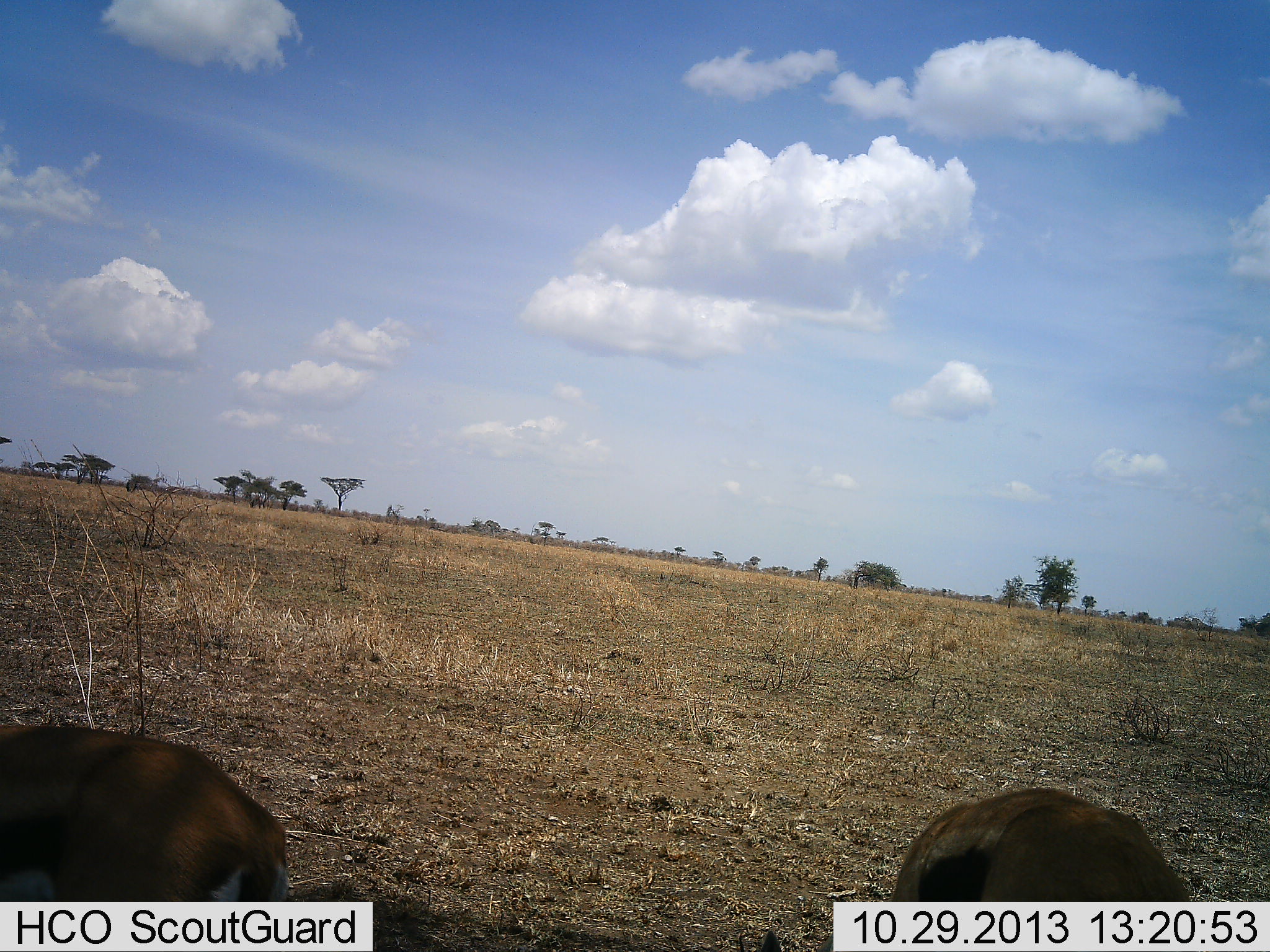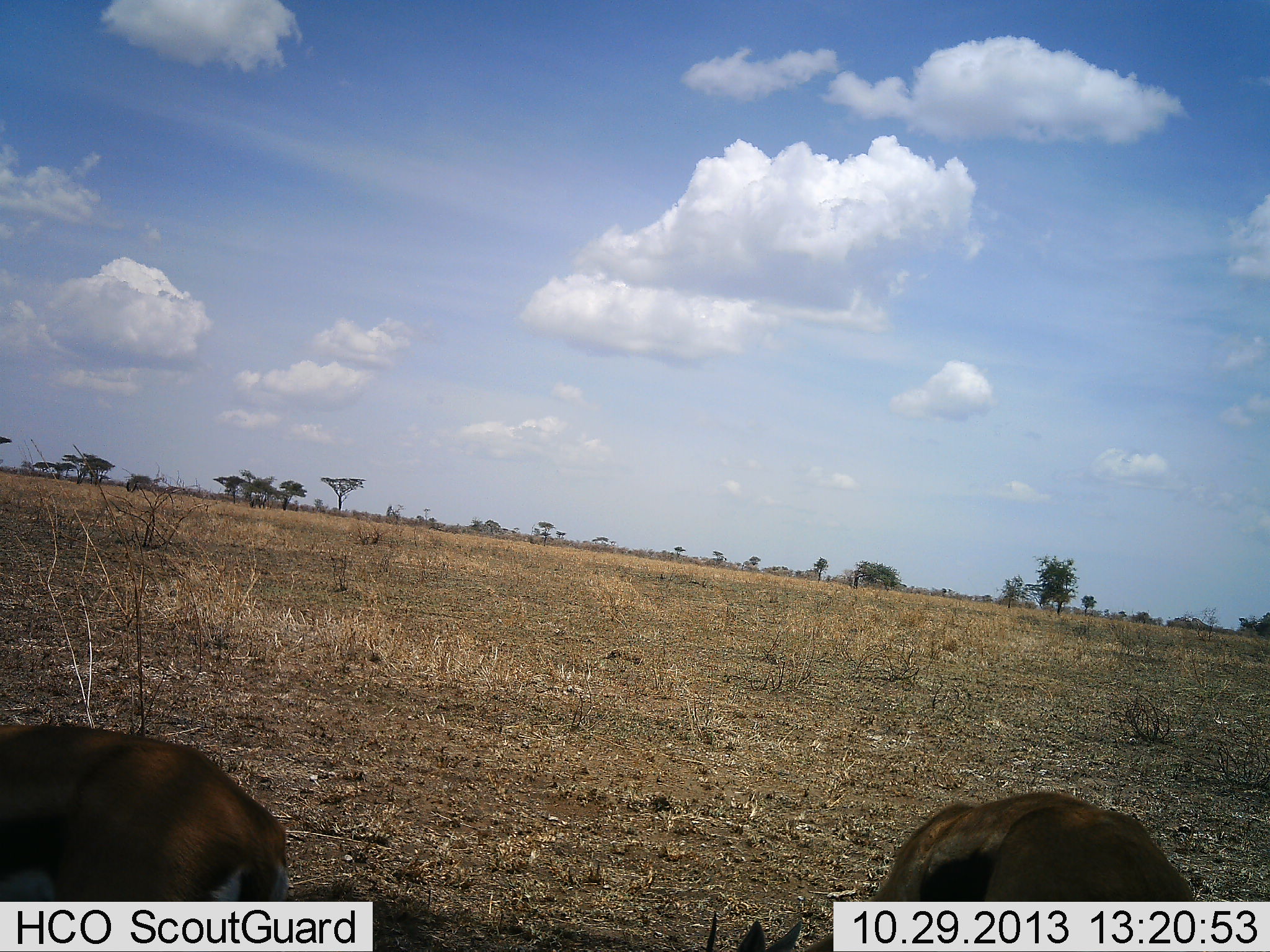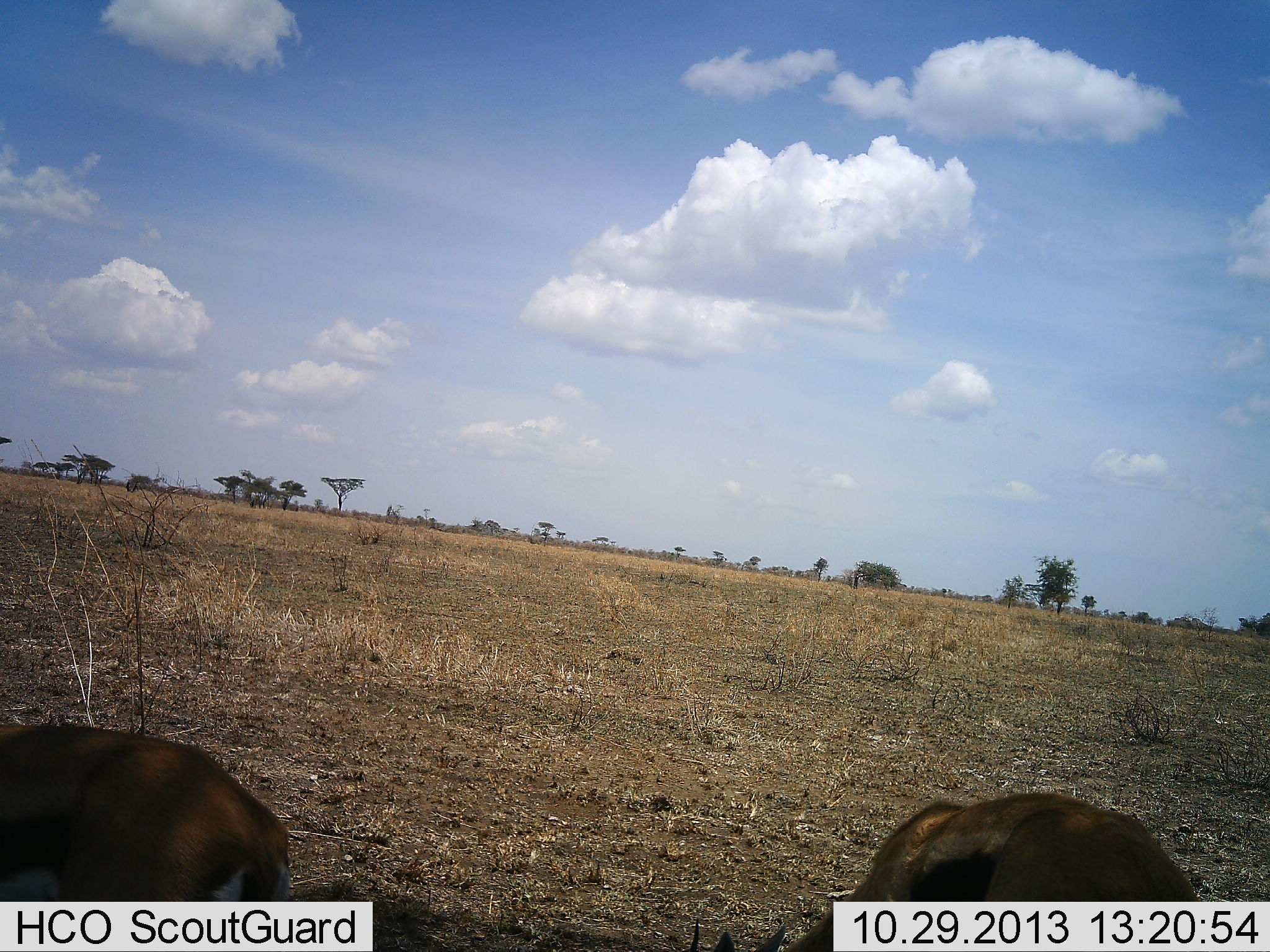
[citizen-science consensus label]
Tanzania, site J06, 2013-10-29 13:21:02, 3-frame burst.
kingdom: Animalia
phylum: Chordata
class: Mammalia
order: Artiodactyla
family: Bovidae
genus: Eudorcas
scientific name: Eudorcas thomsonii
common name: thomson's gazelle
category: gazellethomsons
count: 2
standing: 27%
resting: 0%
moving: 9%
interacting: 0%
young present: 0%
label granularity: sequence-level